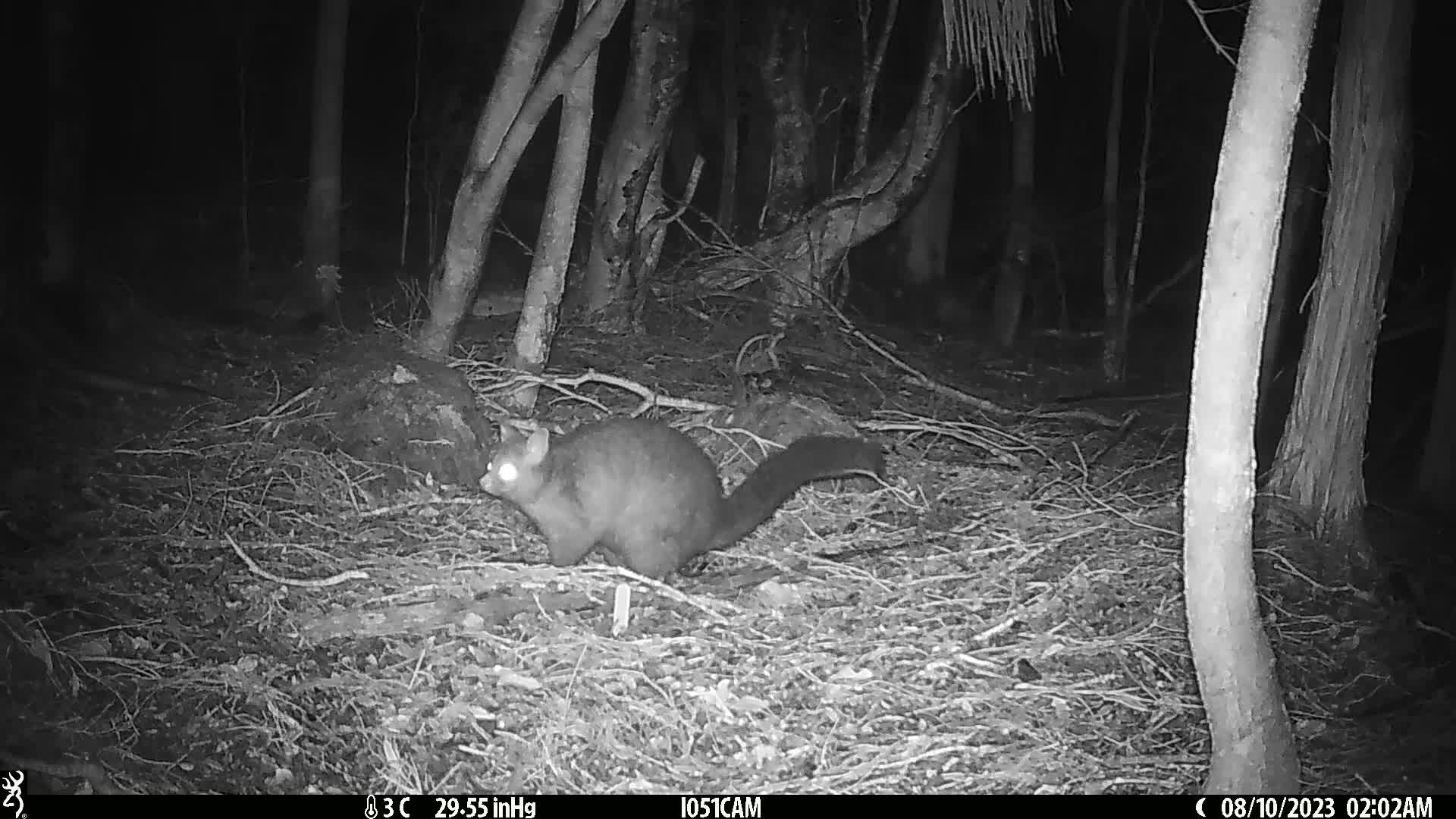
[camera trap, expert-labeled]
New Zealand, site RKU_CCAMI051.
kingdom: Animalia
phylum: Chordata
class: Mammalia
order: Diprotodontia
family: Phalangeridae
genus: Trichosurus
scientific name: Trichosurus vulpecula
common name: common brushtail possum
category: possum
Possum (common brushtail possum) (Trichosurus vulpecula).